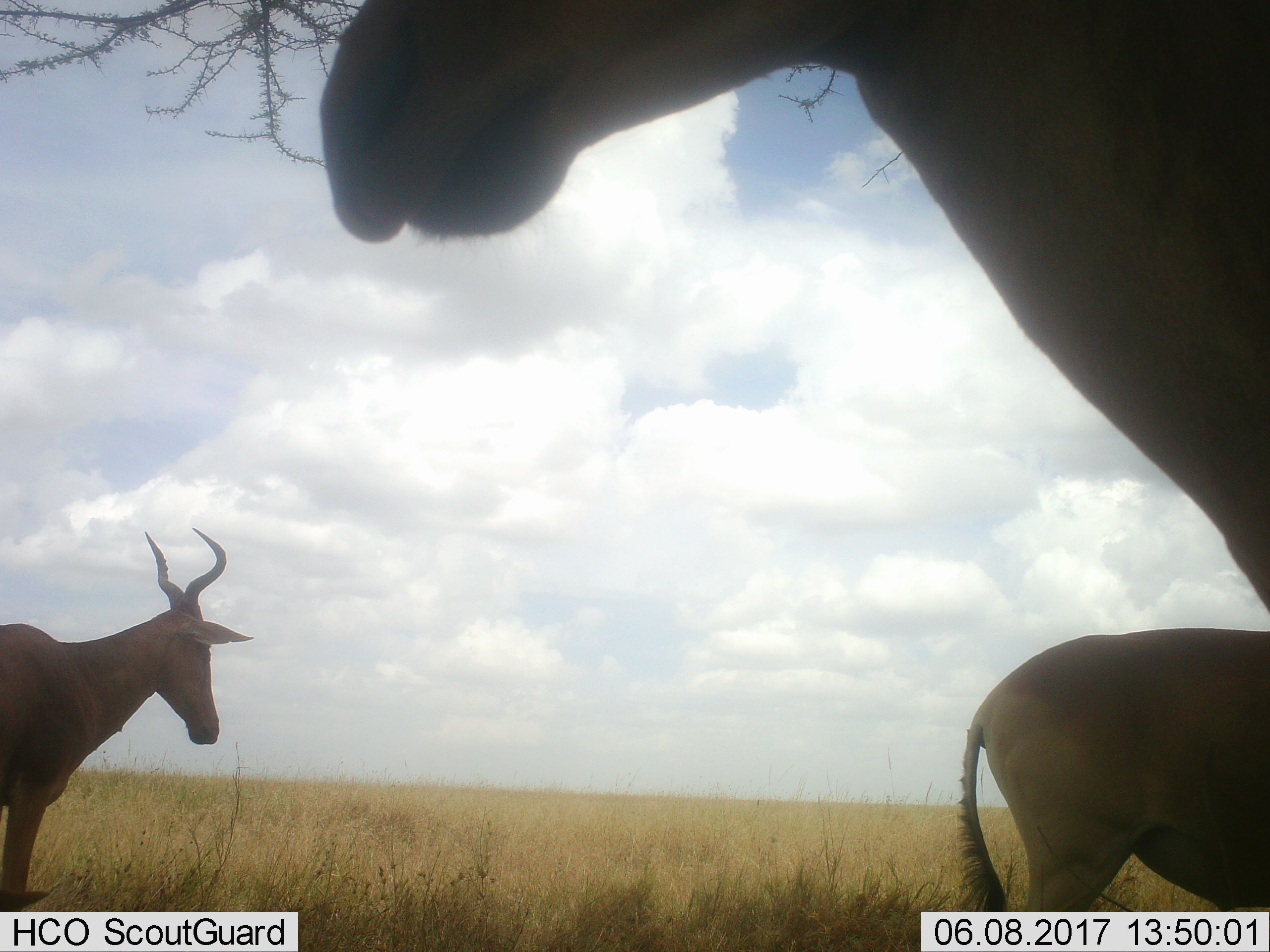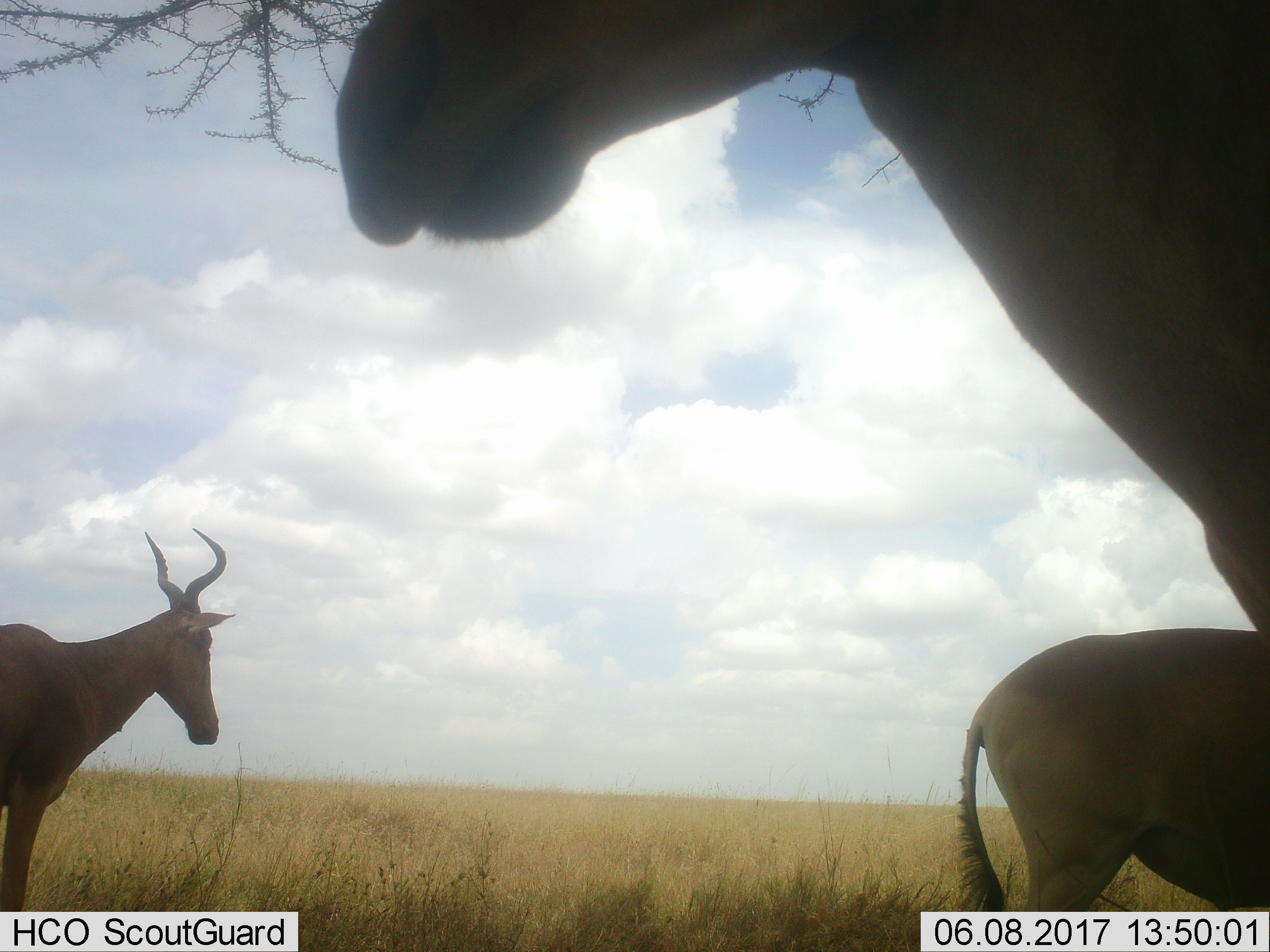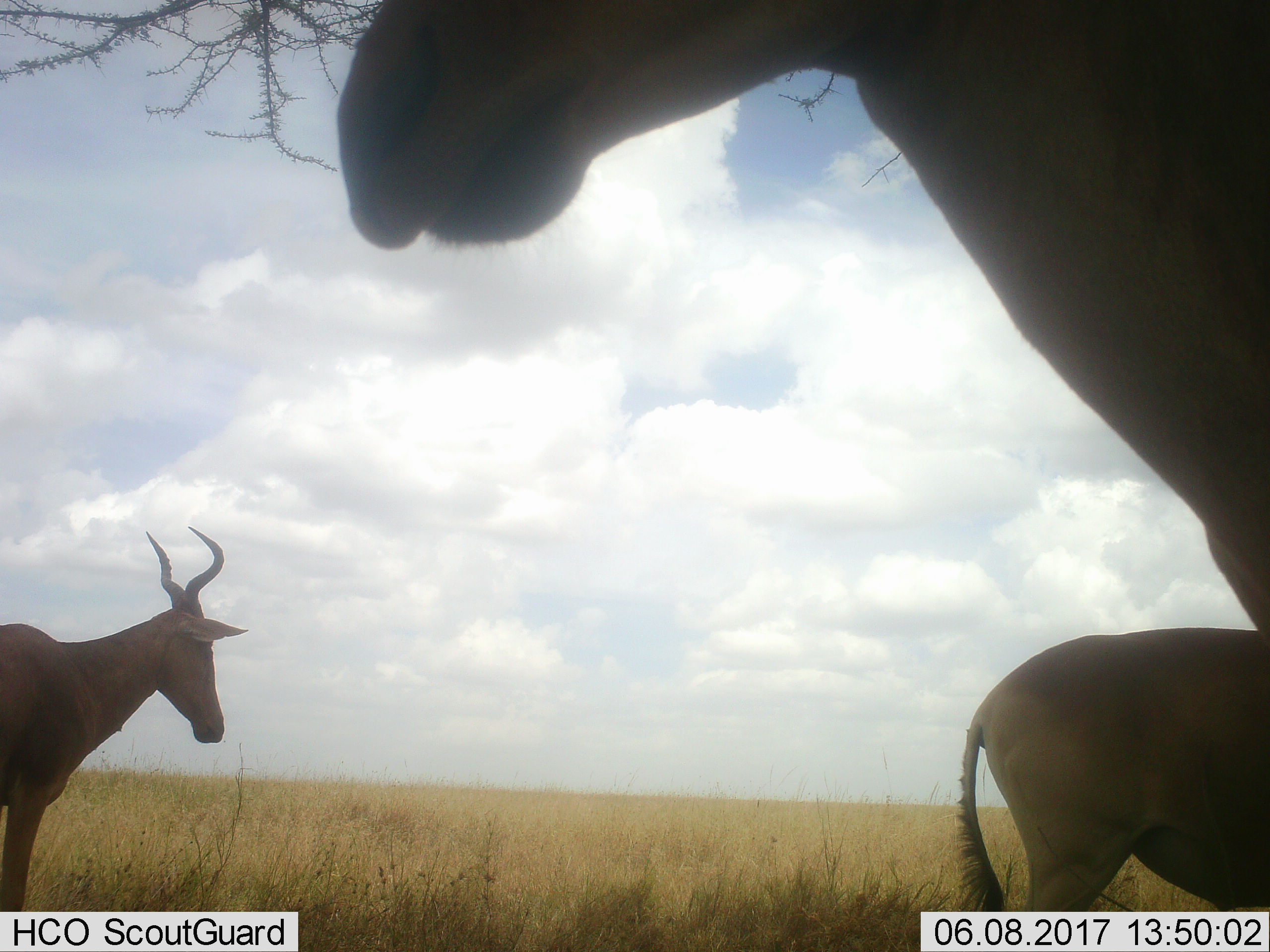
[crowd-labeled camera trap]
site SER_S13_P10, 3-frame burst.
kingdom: Animalia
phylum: Chordata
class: Mammalia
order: Artiodactyla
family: Bovidae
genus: Alcelaphus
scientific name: Alcelaphus buselaphus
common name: hartebeest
Hartebeest (Alcelaphus buselaphus), count 3. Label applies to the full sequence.